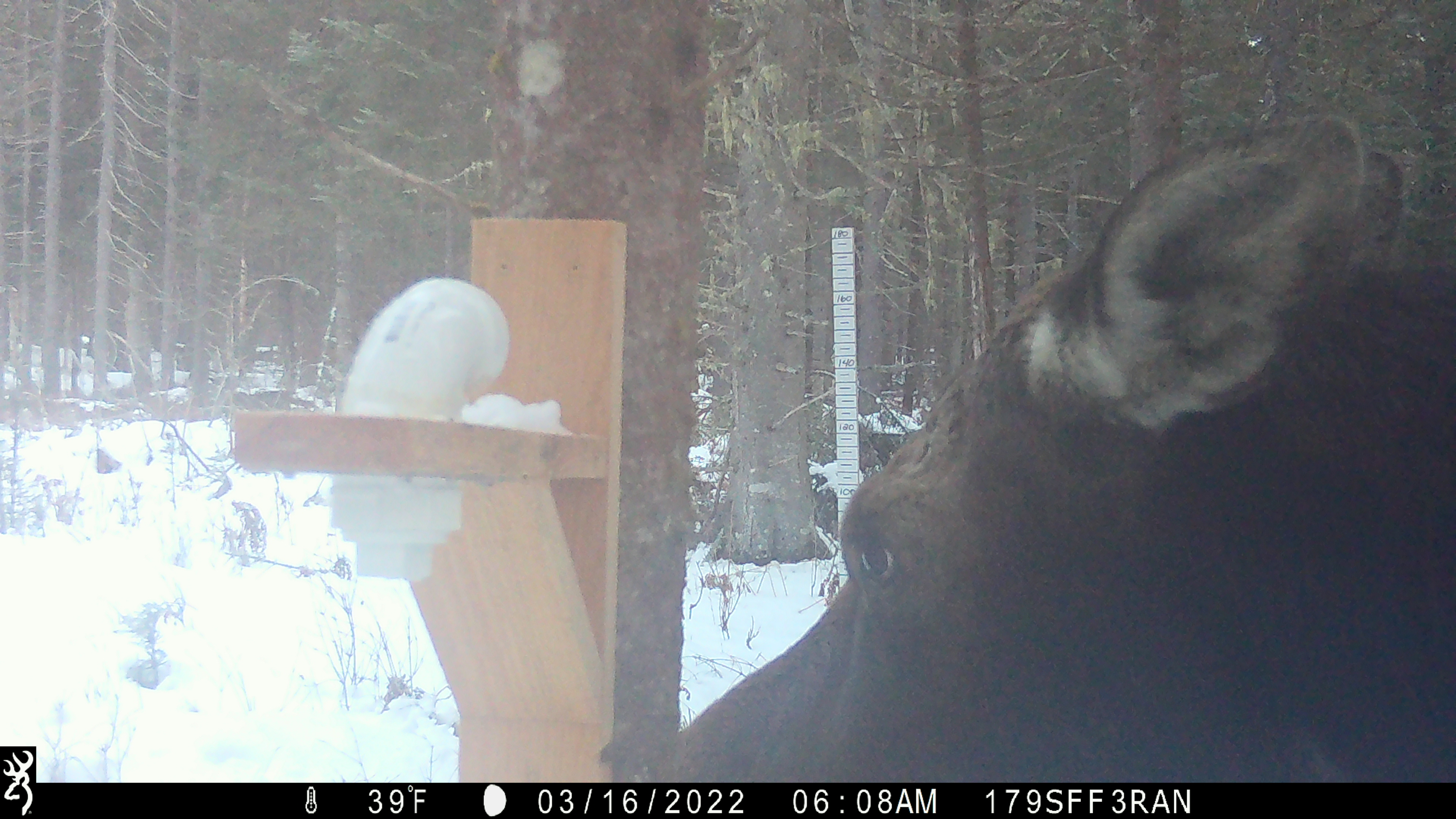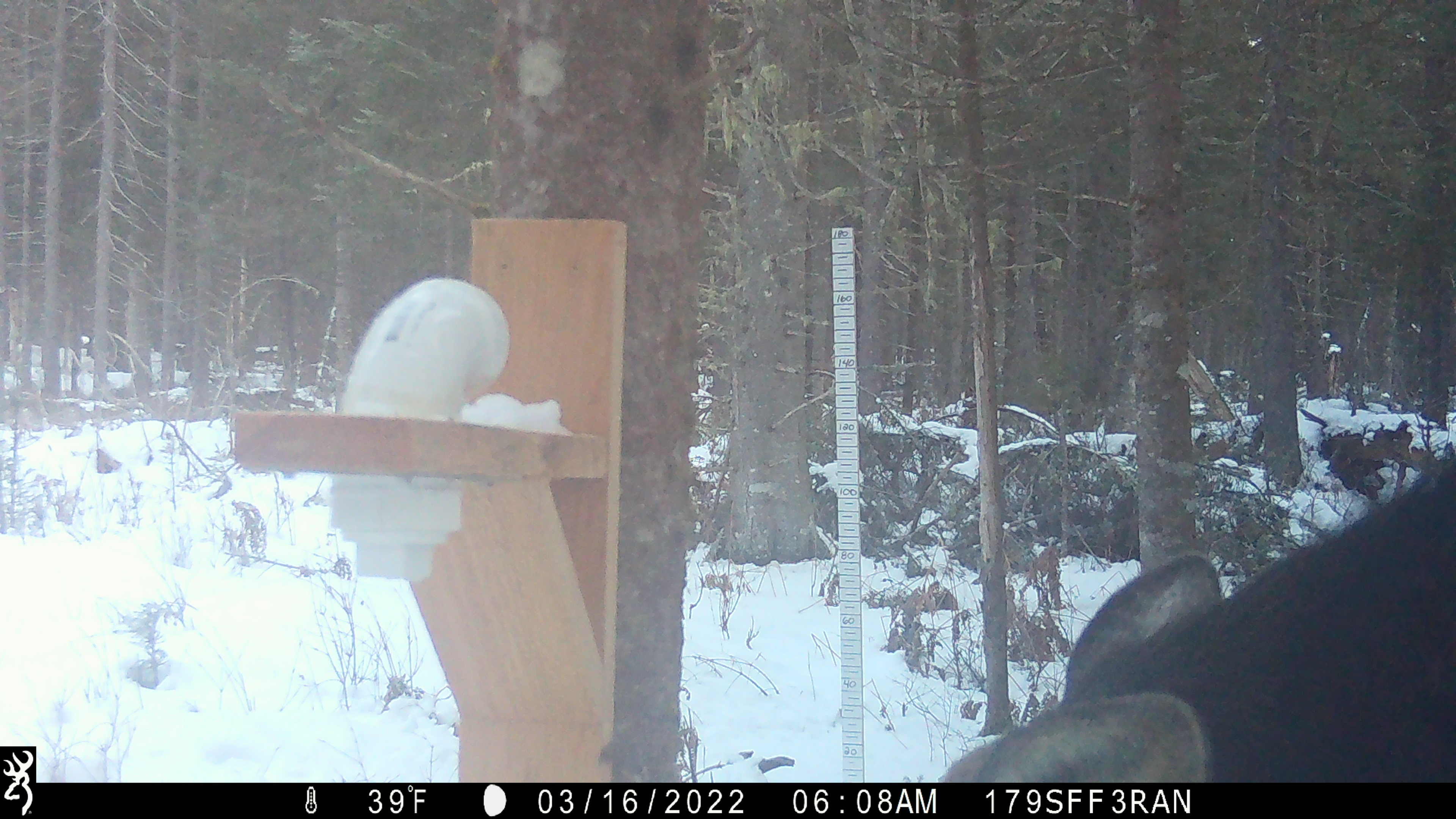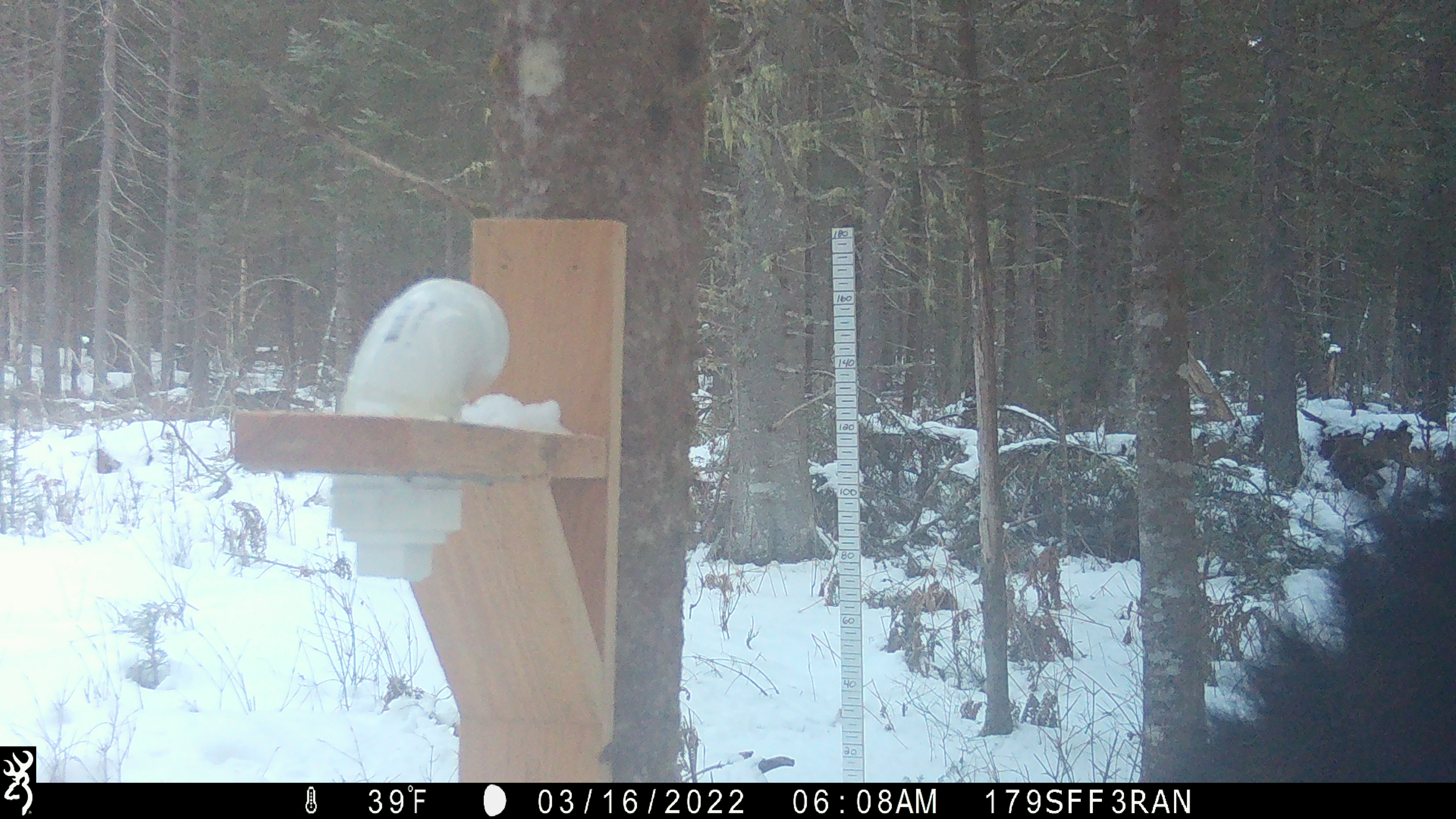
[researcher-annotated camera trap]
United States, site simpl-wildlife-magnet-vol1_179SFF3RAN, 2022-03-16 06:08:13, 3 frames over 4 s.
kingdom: Animalia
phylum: Chordata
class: Mammalia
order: Artiodactyla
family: Cervidae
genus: Alces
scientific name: Alces alces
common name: moose